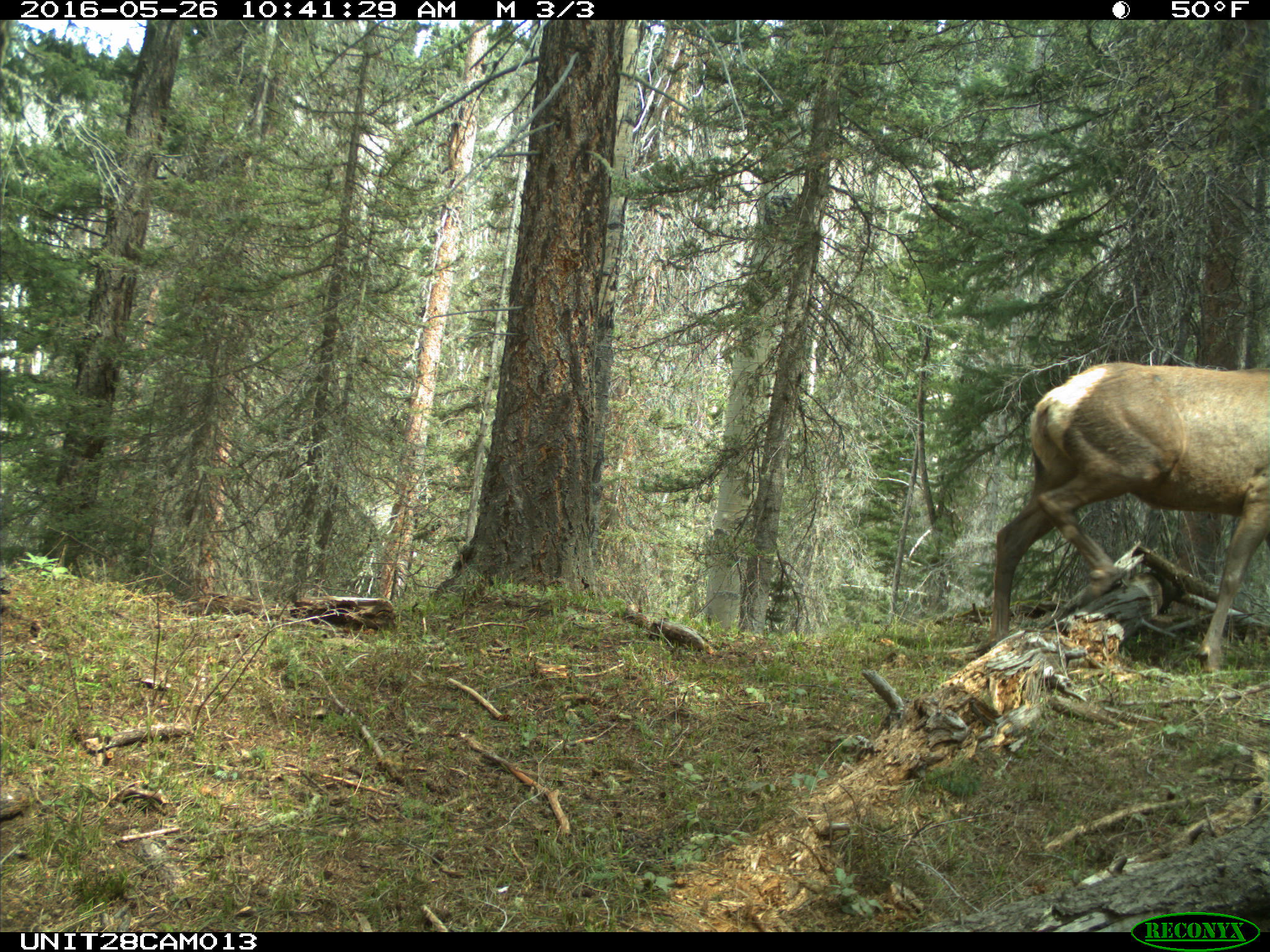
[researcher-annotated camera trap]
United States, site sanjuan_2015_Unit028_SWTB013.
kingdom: Animalia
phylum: Chordata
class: Mammalia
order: Artiodactyla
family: Cervidae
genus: Cervus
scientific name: Cervus elaphus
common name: red deer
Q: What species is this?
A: Cervus elaphus (red deer).